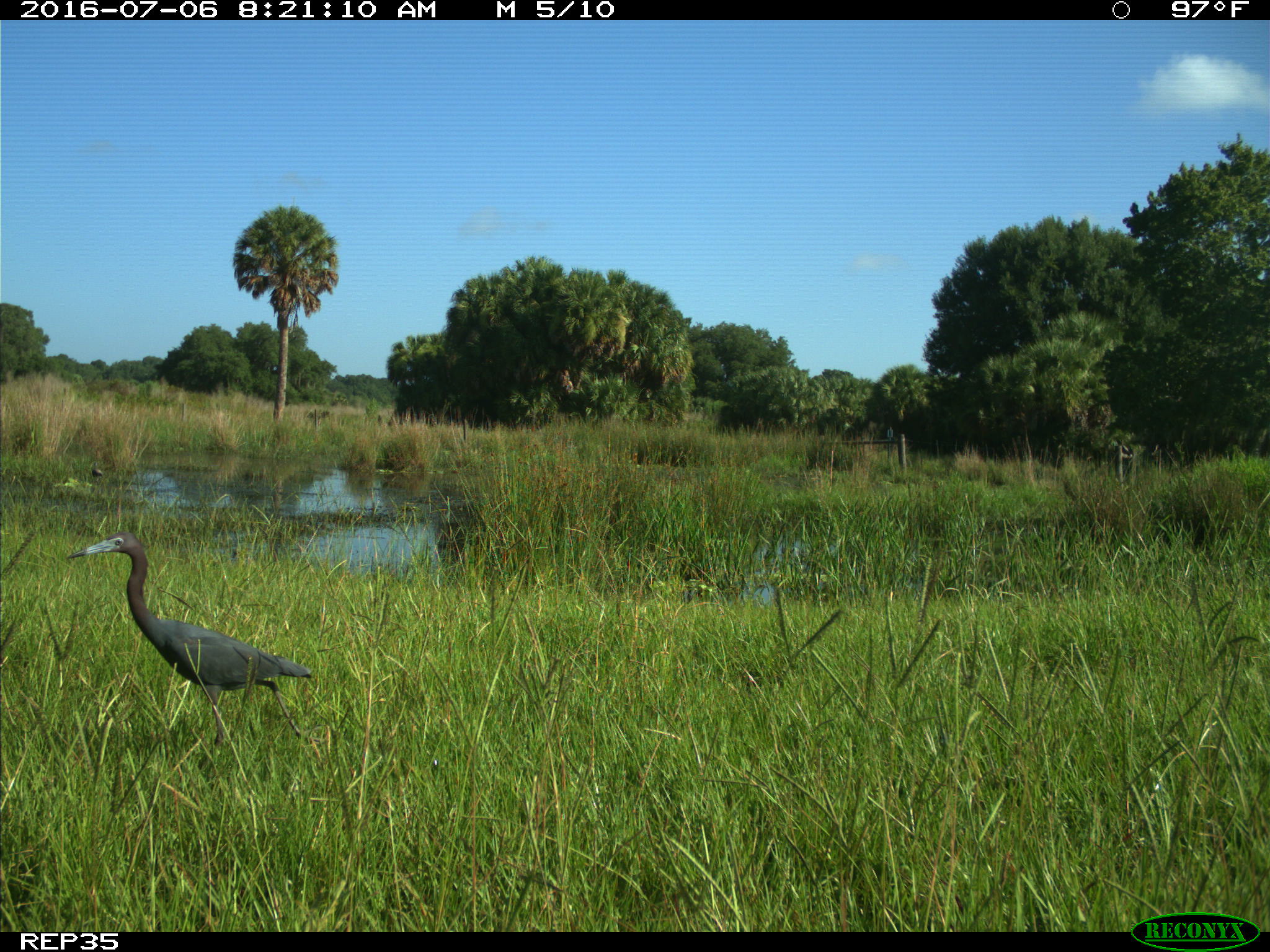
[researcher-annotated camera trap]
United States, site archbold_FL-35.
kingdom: Animalia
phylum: Chordata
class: Aves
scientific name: Aves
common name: birds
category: unidentified bird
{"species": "unidentified bird (birds) (Aves)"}